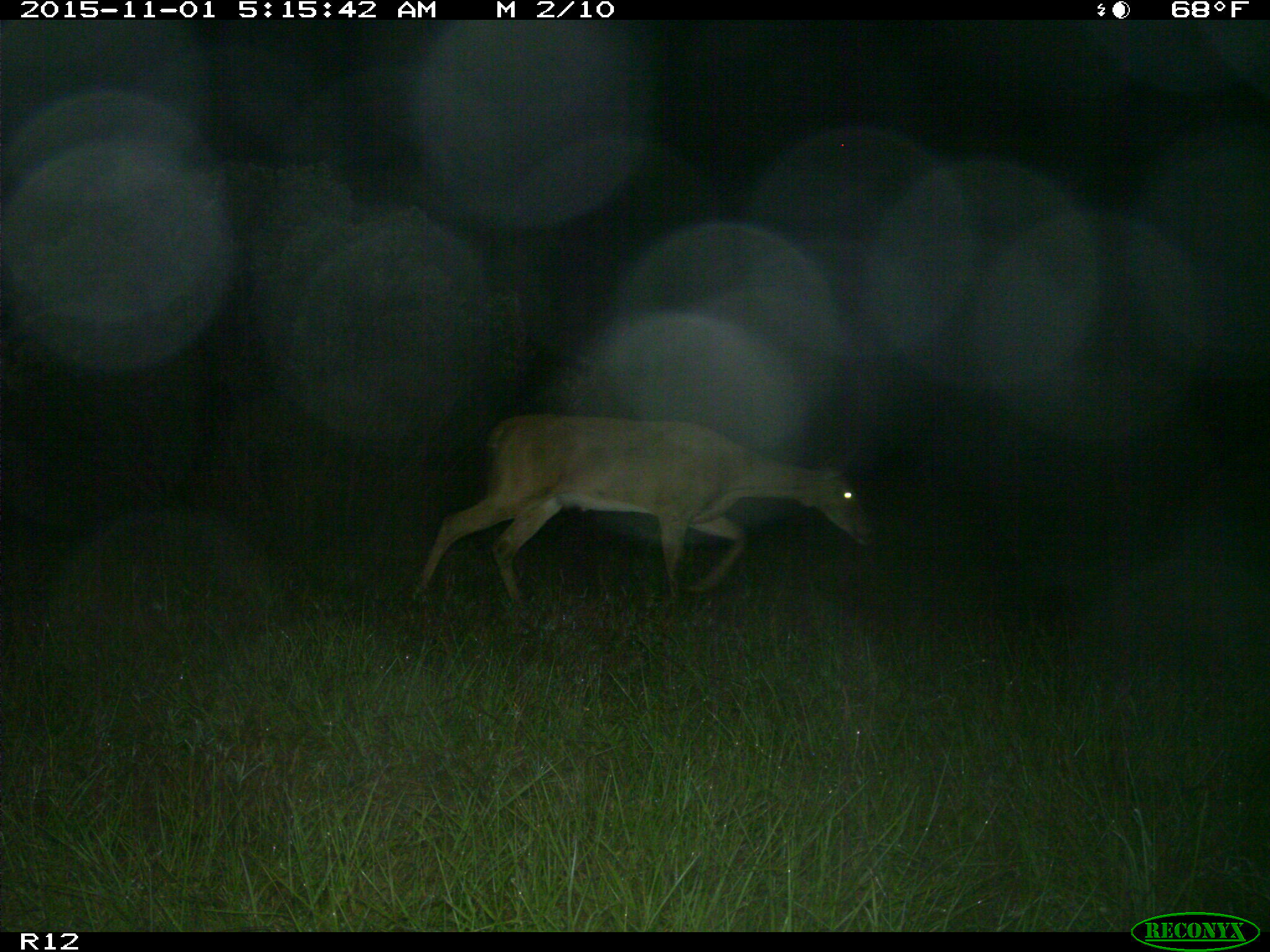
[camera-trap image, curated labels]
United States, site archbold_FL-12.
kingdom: Animalia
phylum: Chordata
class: Mammalia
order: Artiodactyla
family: Cervidae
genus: Odocoileus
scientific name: Odocoileus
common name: deer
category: unidentified deer